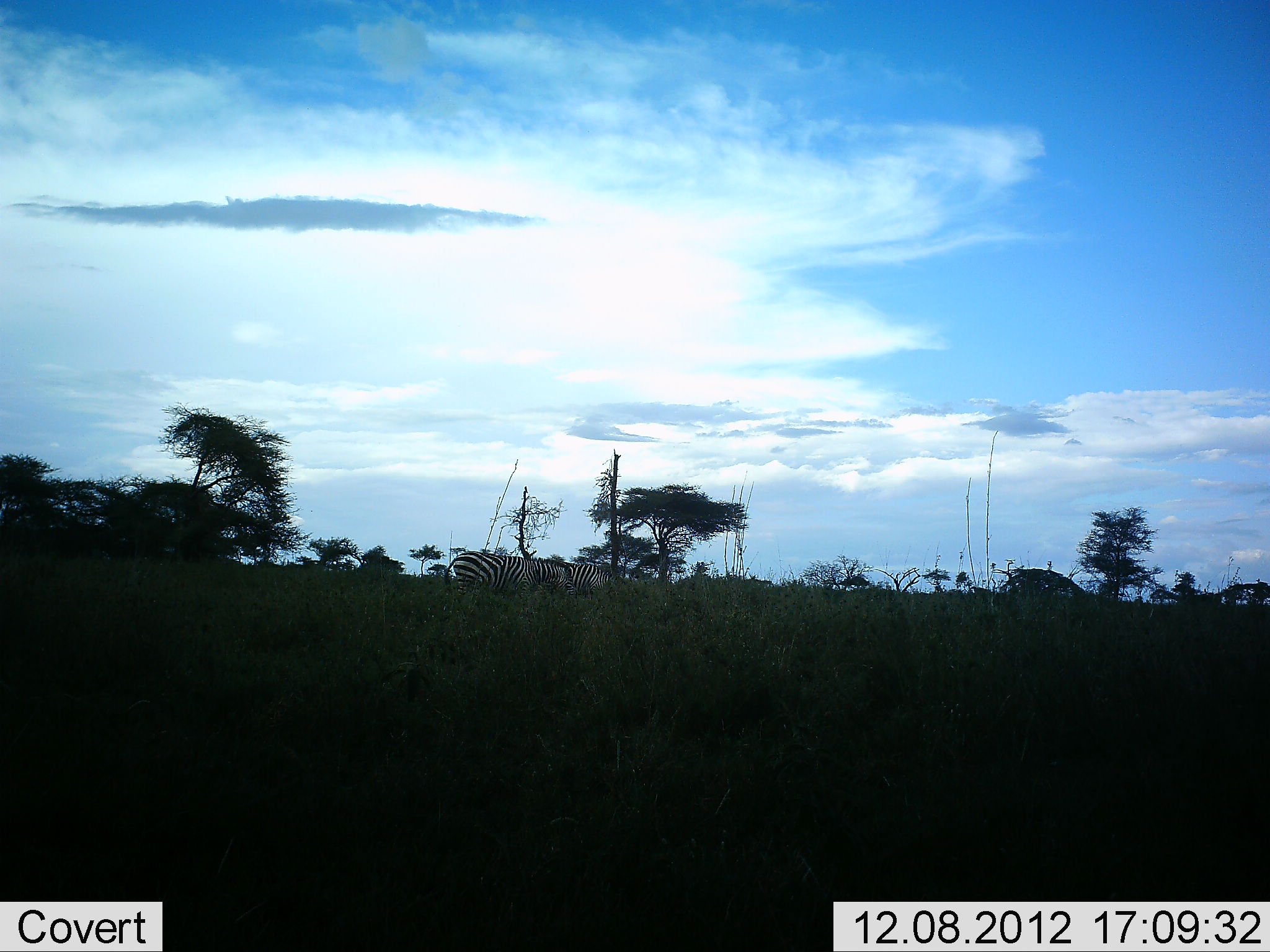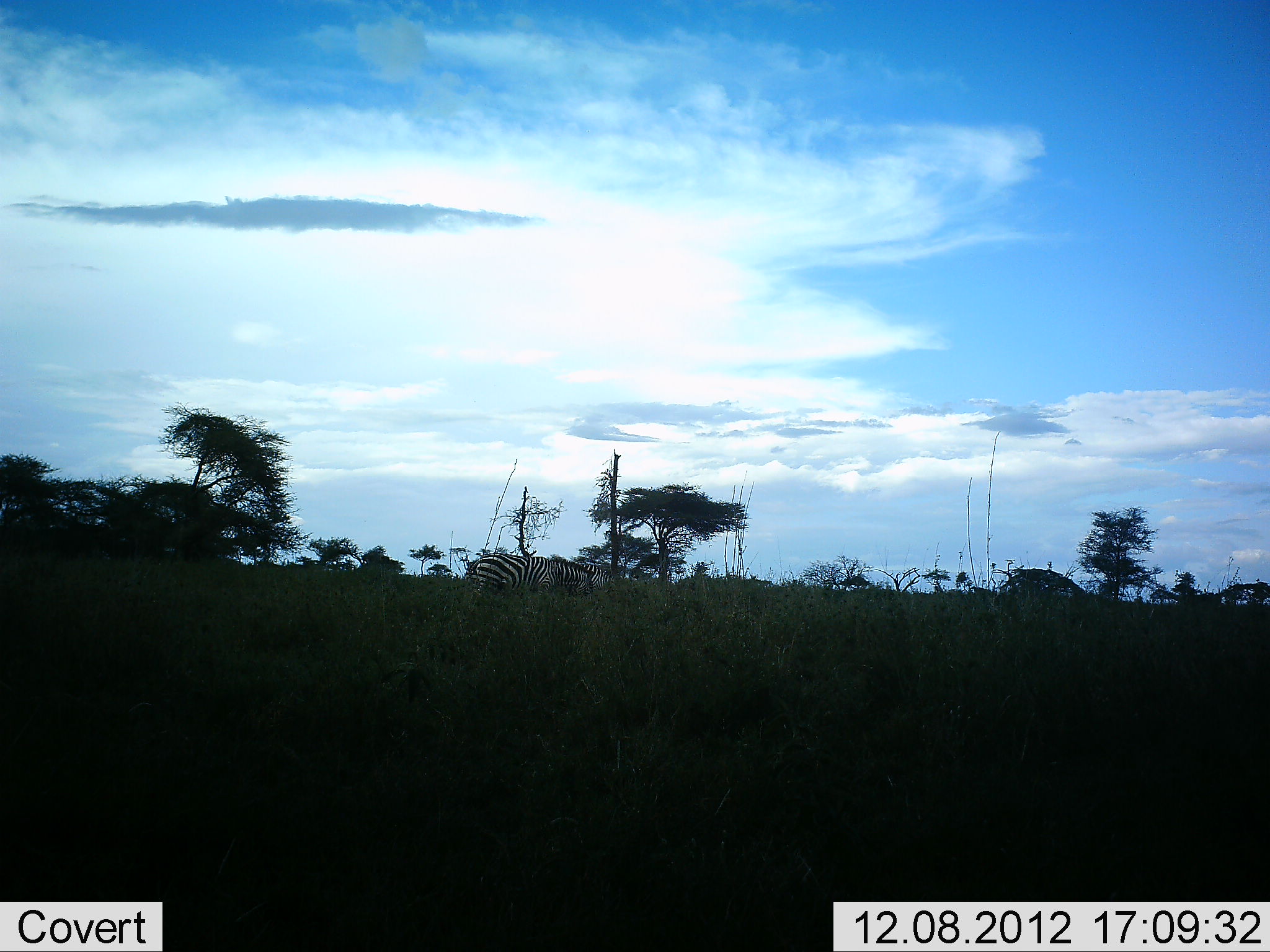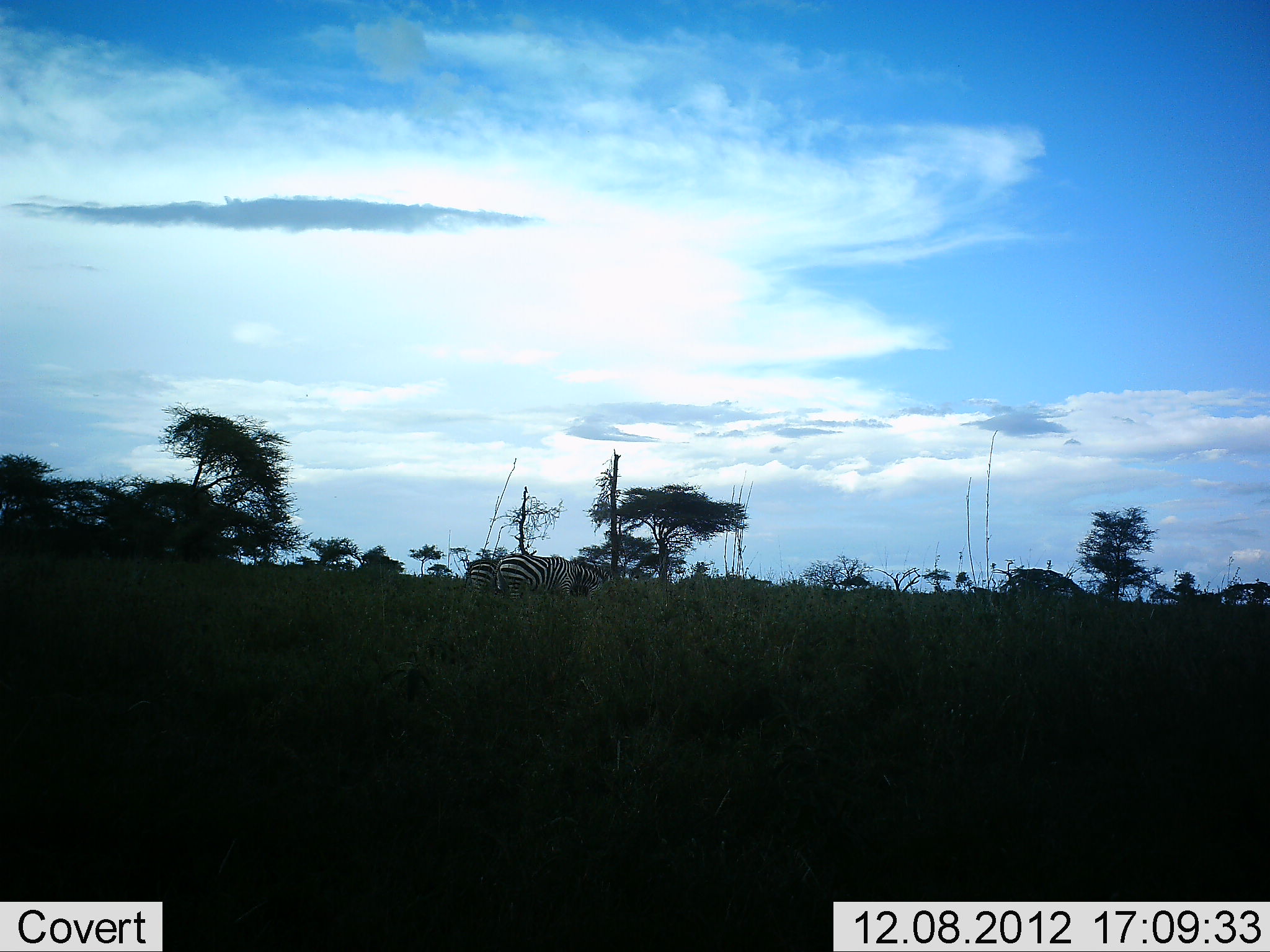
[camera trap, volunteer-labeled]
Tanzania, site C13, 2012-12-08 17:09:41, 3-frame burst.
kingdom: Animalia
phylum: Chordata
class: Mammalia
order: Perissodactyla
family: Equidae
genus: Equus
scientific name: Equus quagga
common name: plains zebra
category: zebra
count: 2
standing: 40%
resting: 0%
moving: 70%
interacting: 0%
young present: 0%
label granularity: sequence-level